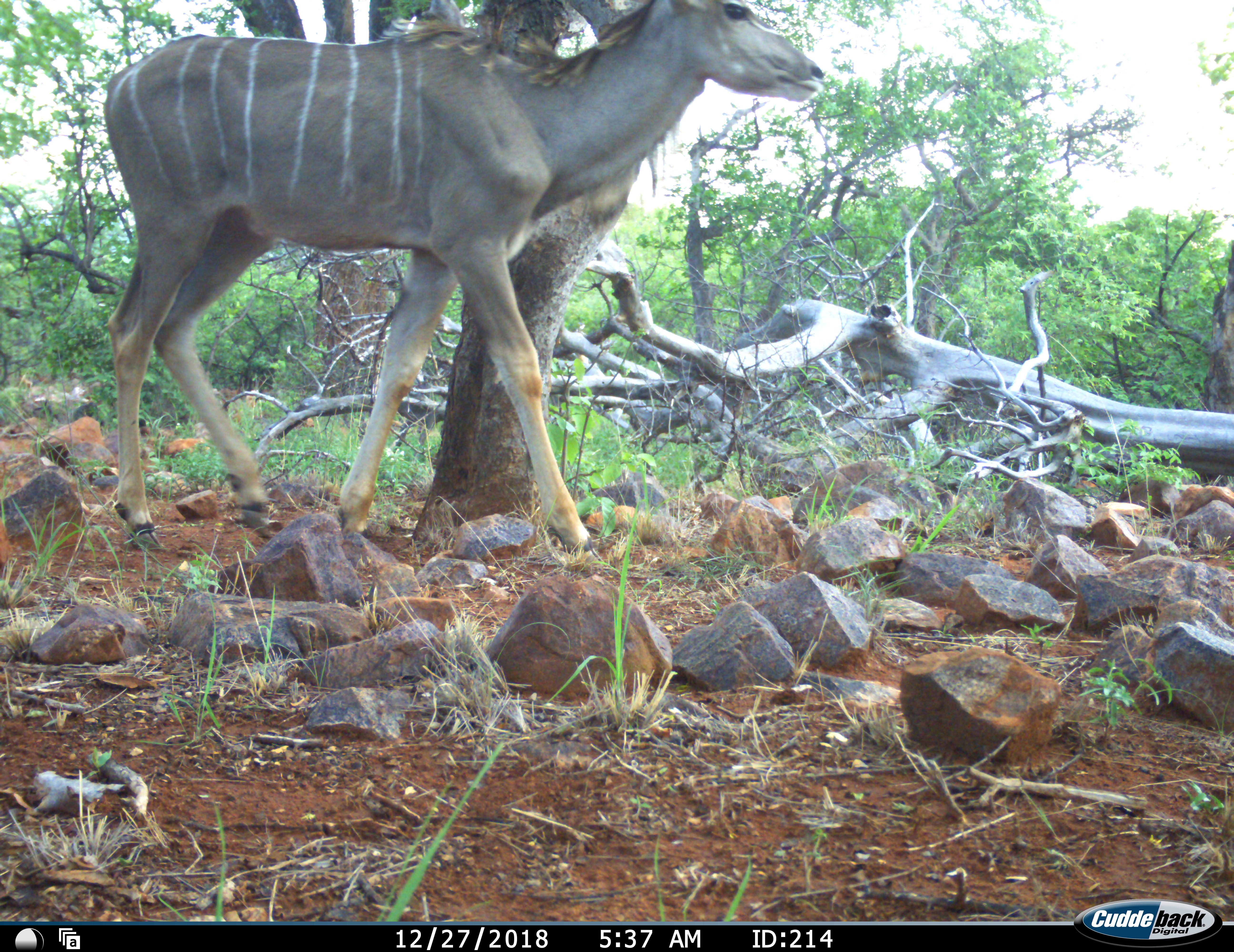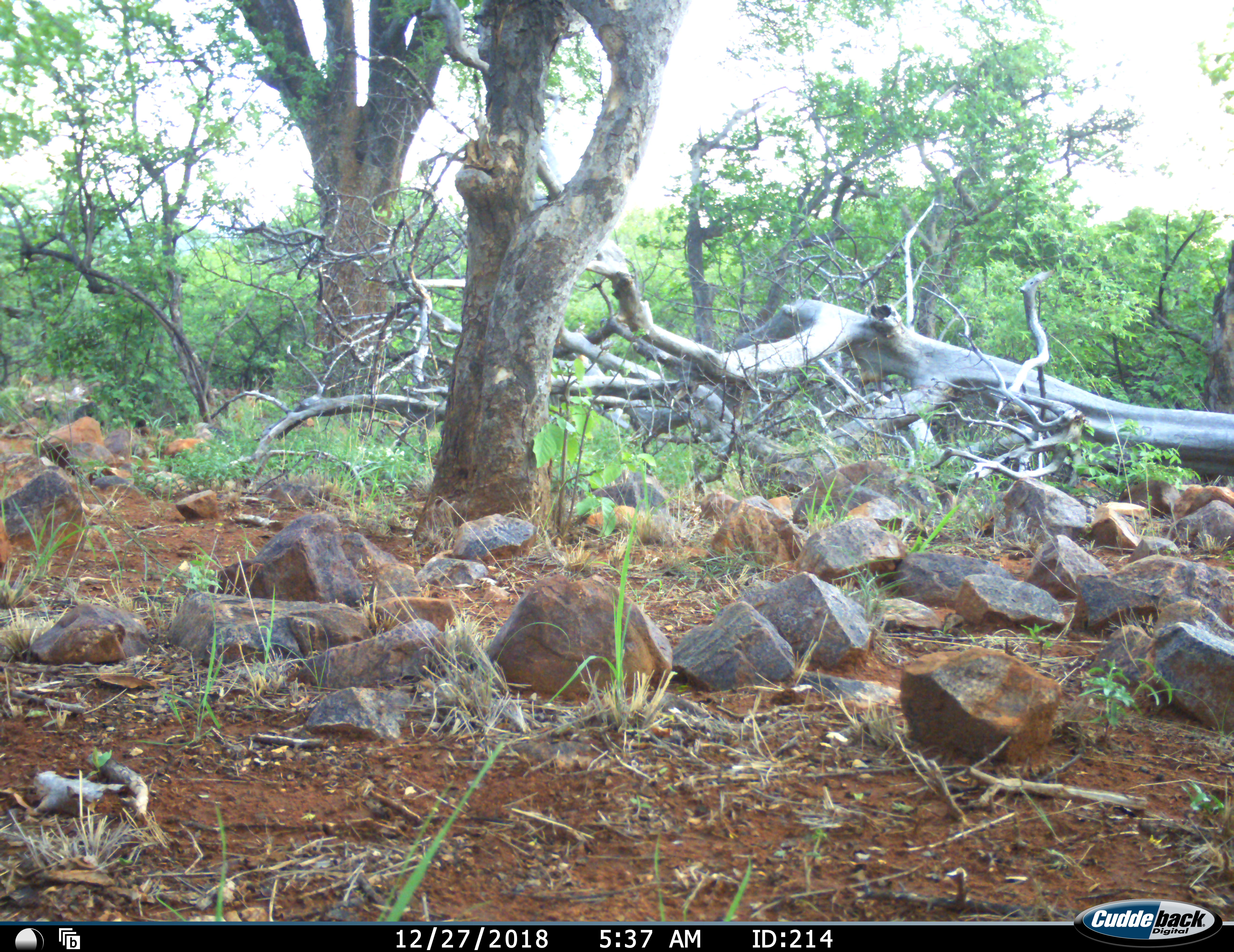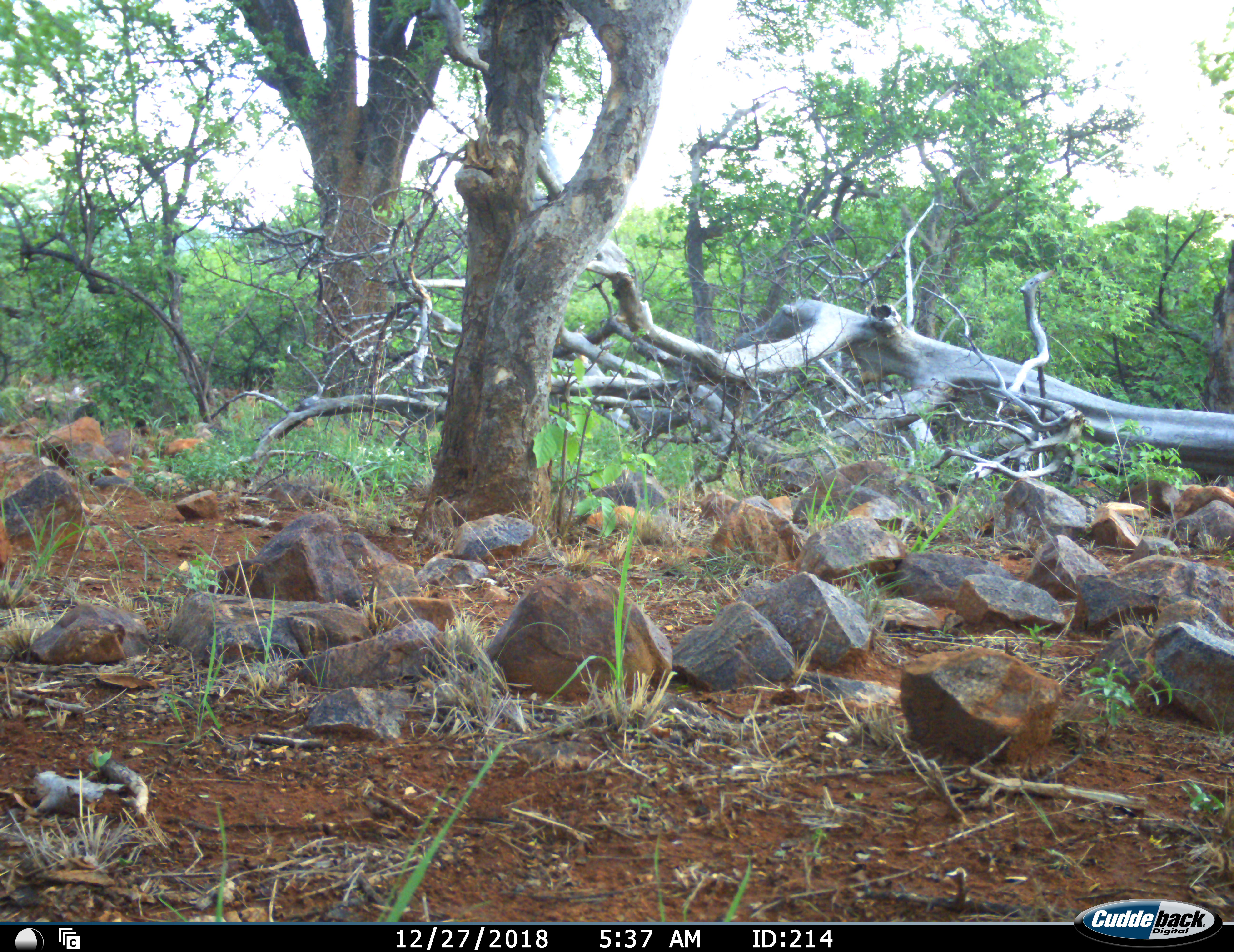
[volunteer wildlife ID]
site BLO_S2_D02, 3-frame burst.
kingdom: Animalia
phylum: Chordata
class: Mammalia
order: Artiodactyla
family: Bovidae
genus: Tragelaphus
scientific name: Tragelaphus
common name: kudu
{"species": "kudu (Tragelaphus)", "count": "1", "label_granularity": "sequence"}